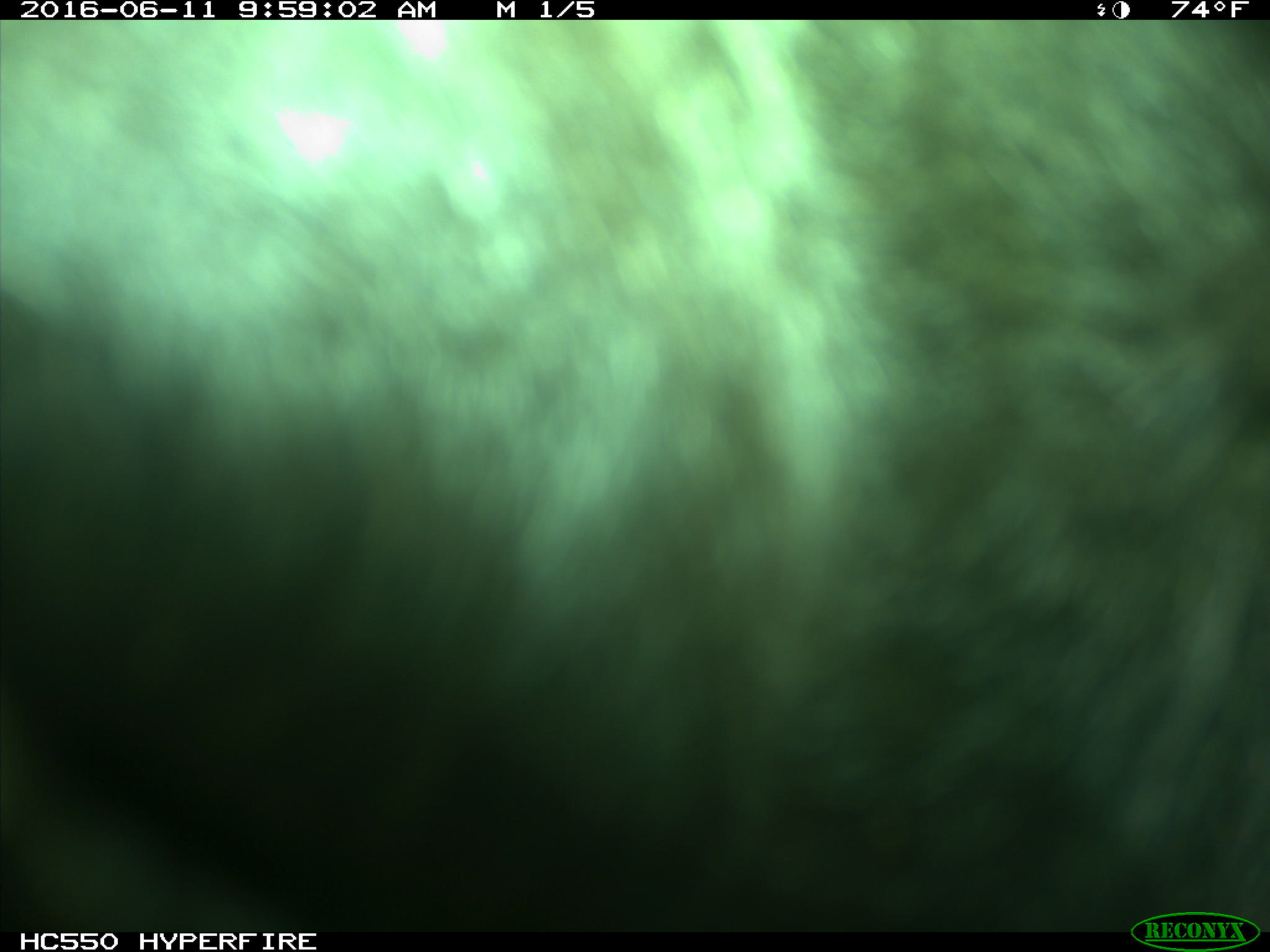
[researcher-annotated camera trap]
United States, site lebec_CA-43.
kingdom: Animalia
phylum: Chordata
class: Mammalia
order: Artiodactyla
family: Bovidae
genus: Bos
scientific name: Bos taurus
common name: domestic cow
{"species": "Bos taurus (domestic cow)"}